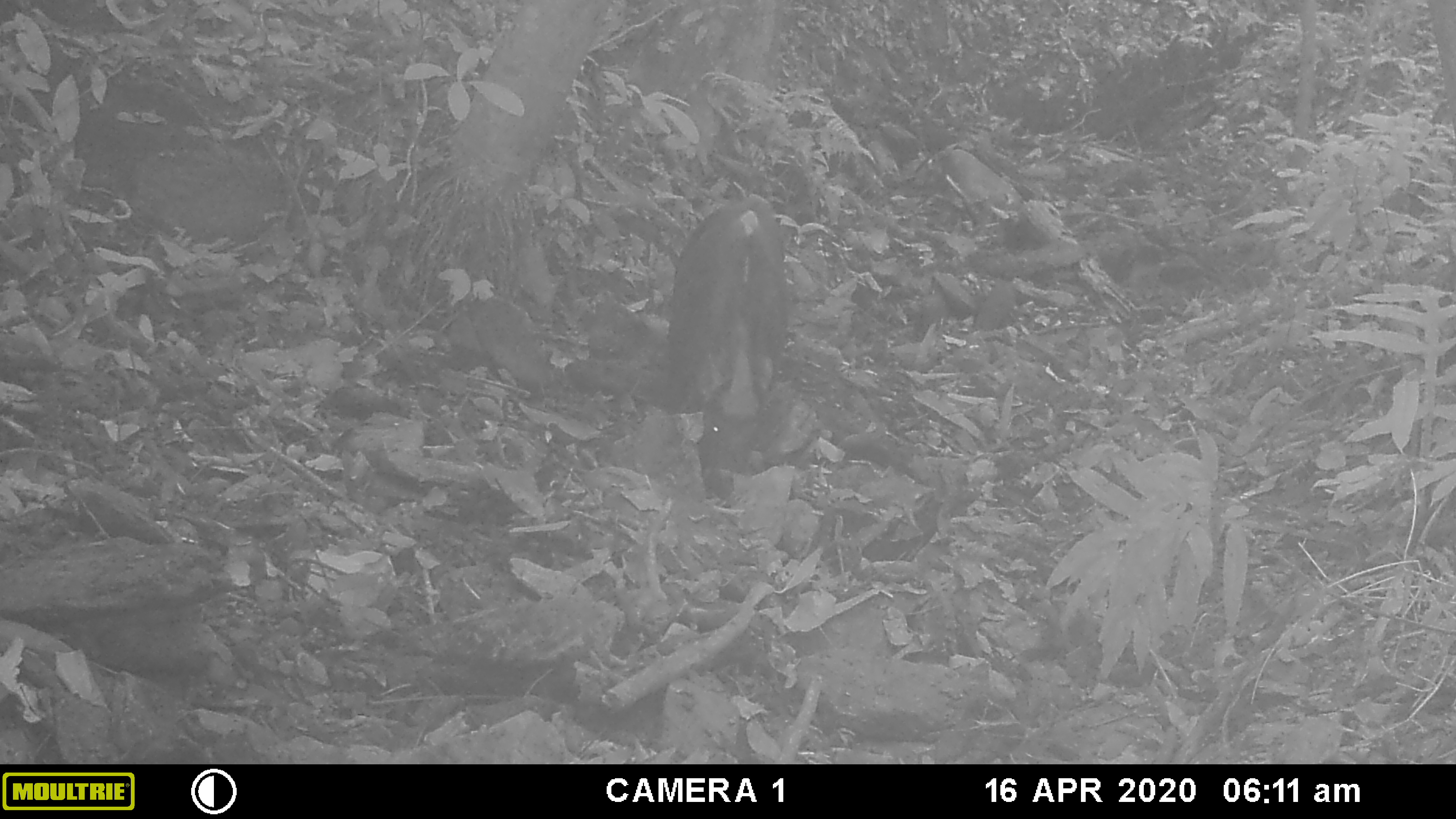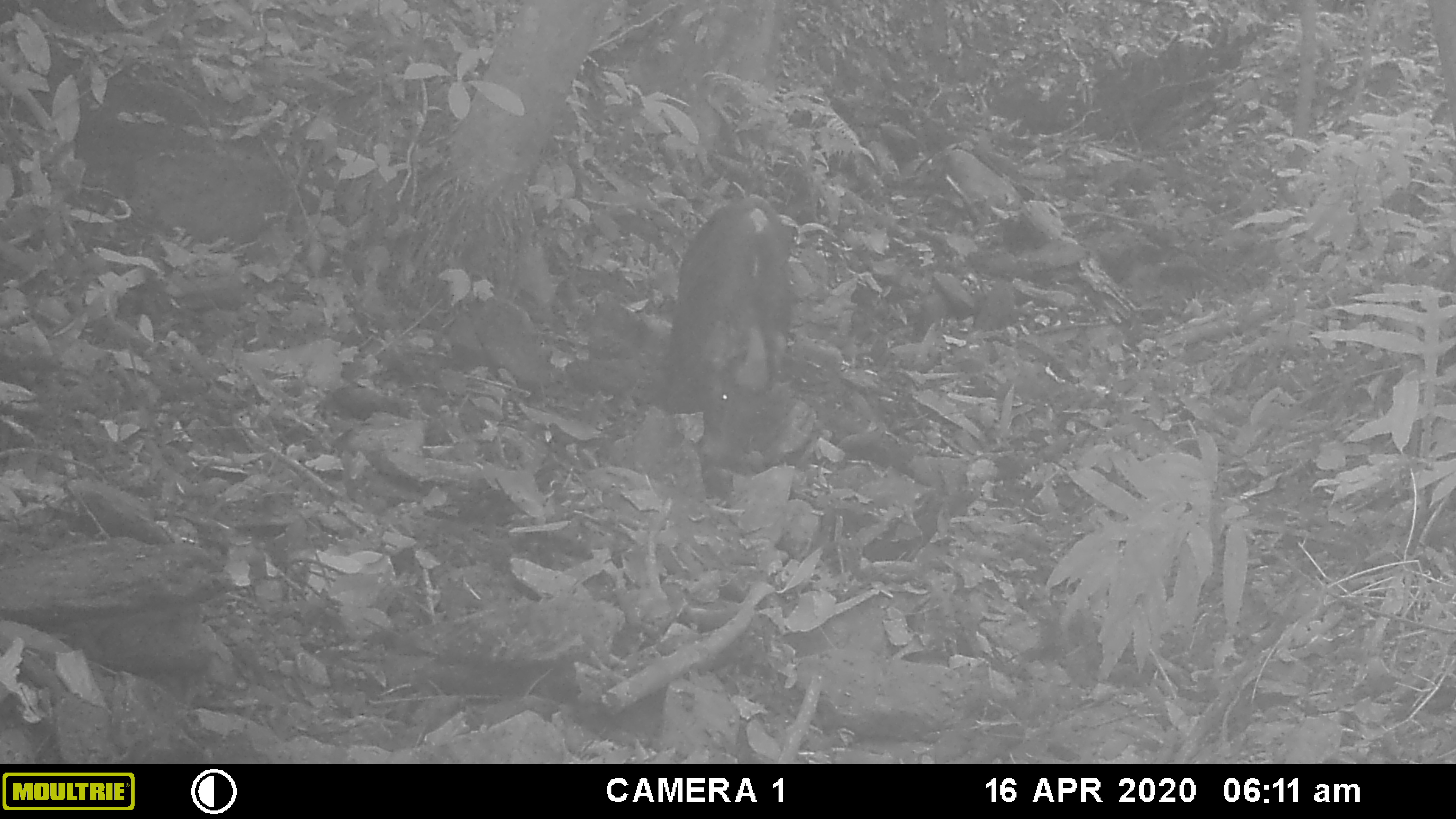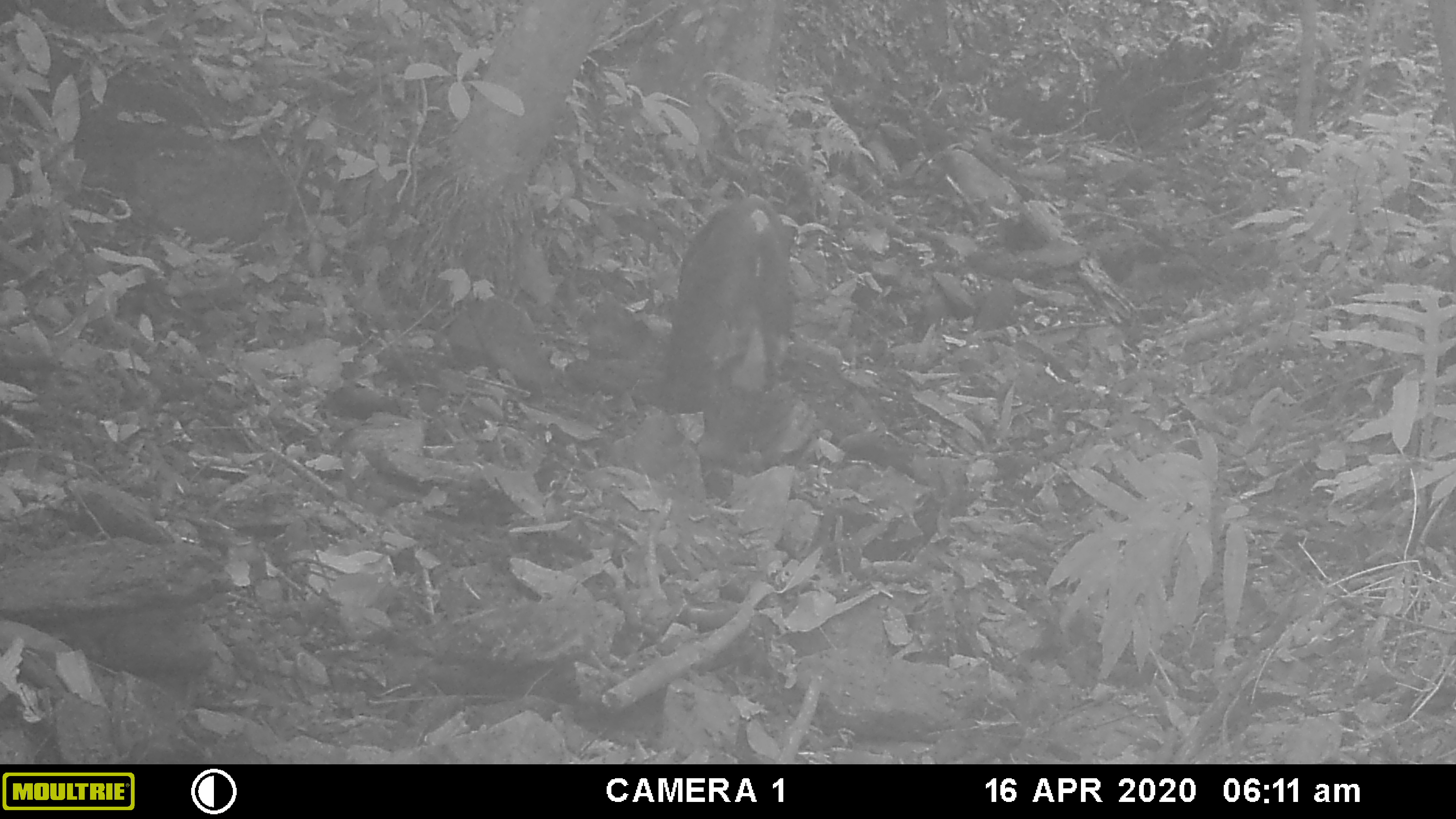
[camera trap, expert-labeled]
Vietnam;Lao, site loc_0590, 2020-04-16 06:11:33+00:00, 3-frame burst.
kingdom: Animalia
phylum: Chordata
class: Mammalia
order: Artiodactyla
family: Suidae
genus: Sus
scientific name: Sus scrofa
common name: eurasian wild pig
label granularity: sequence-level